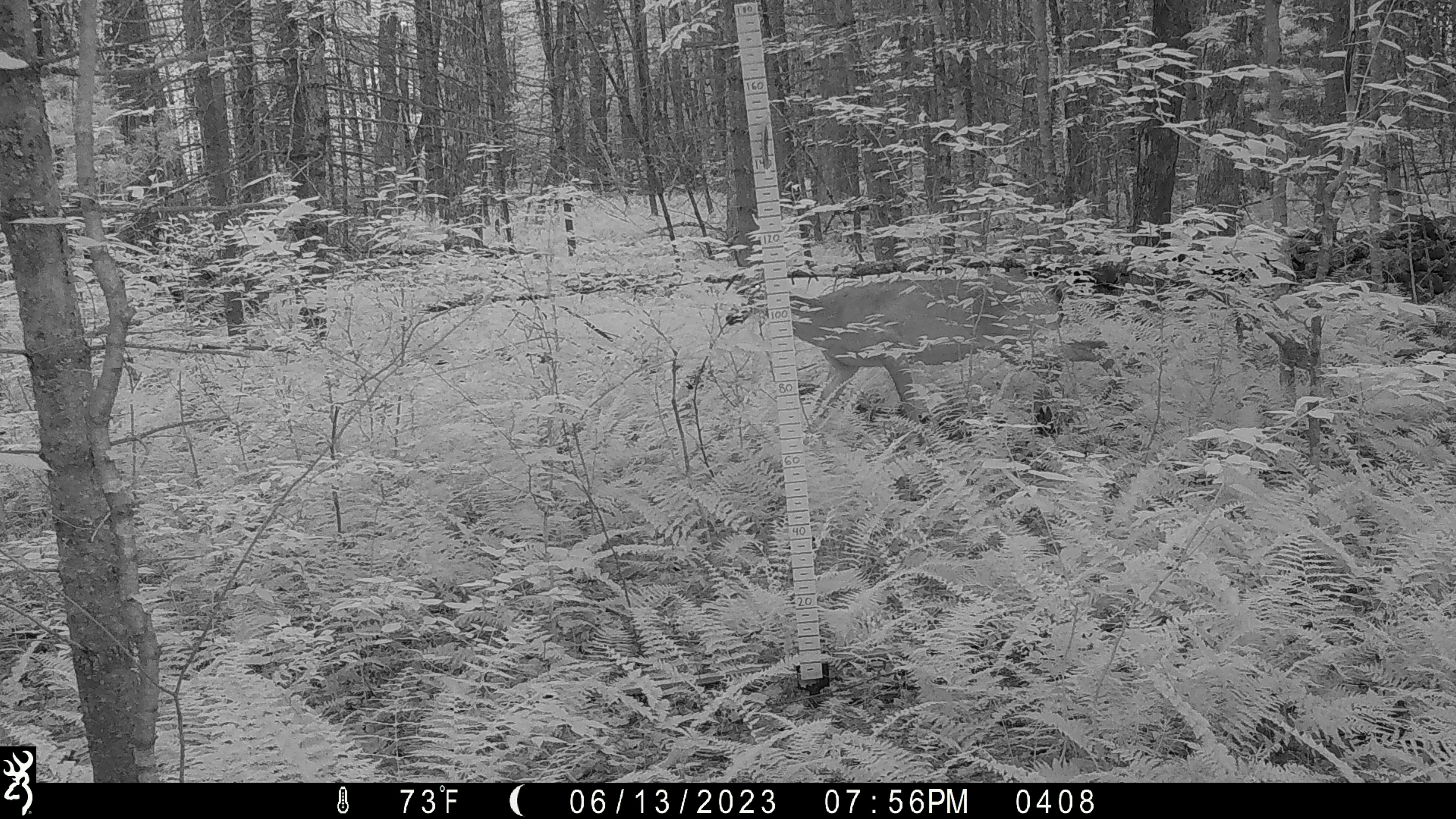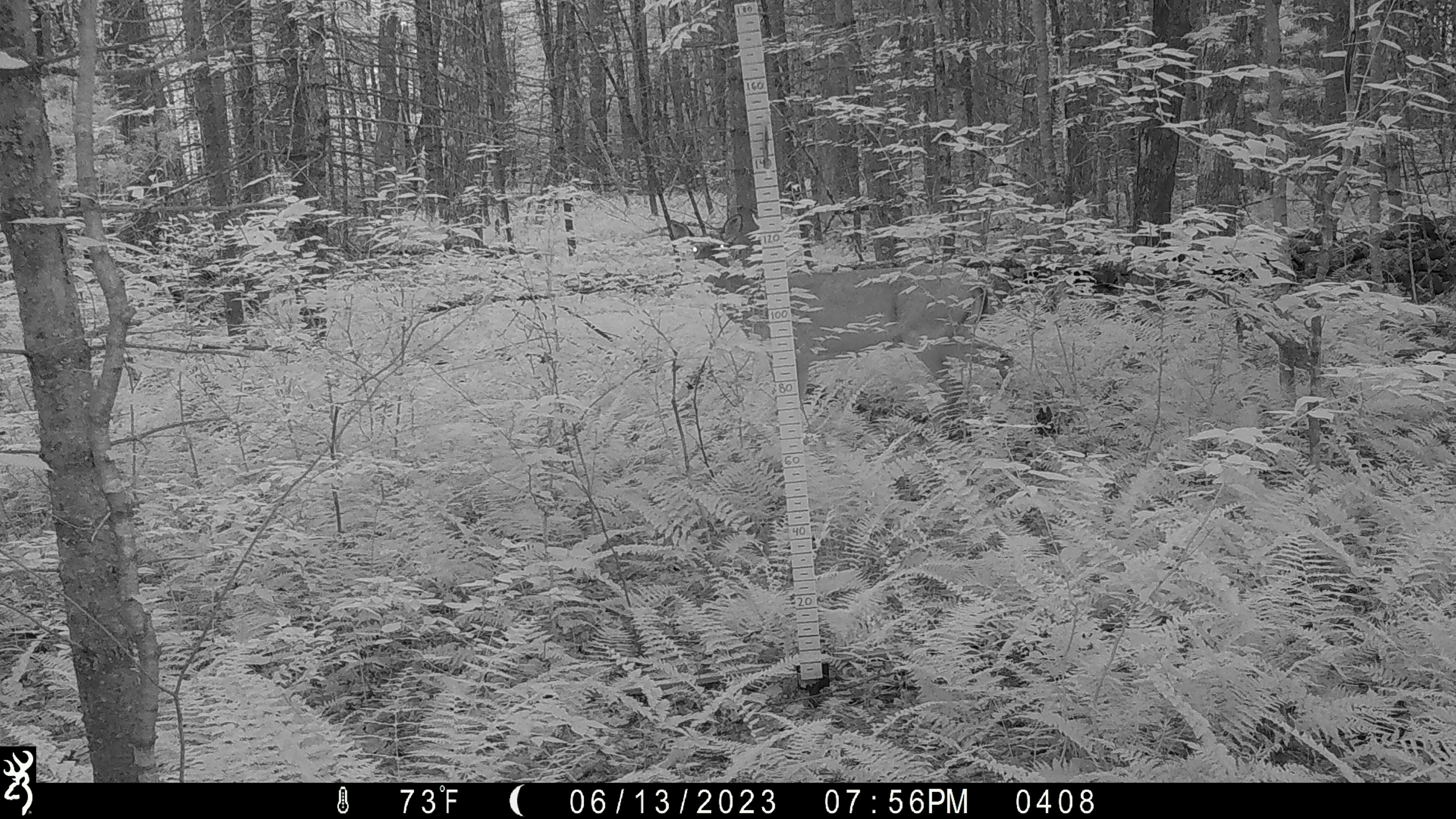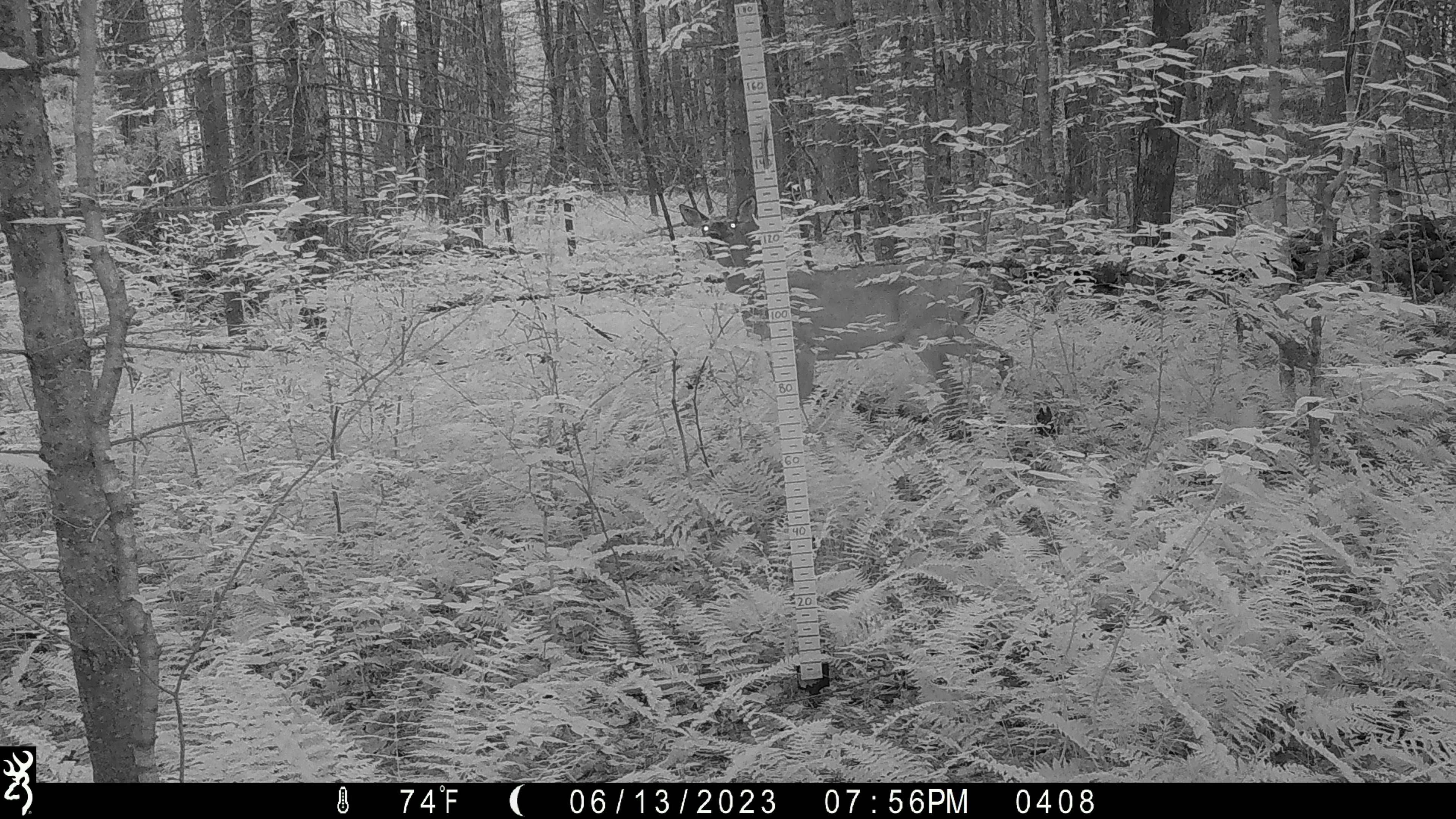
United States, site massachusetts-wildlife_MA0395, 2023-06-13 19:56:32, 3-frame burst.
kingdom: Animalia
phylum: Chordata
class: Mammalia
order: Artiodactyla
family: Cervidae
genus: Odocoileus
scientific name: Odocoileus virginianus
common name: white-tailed deer